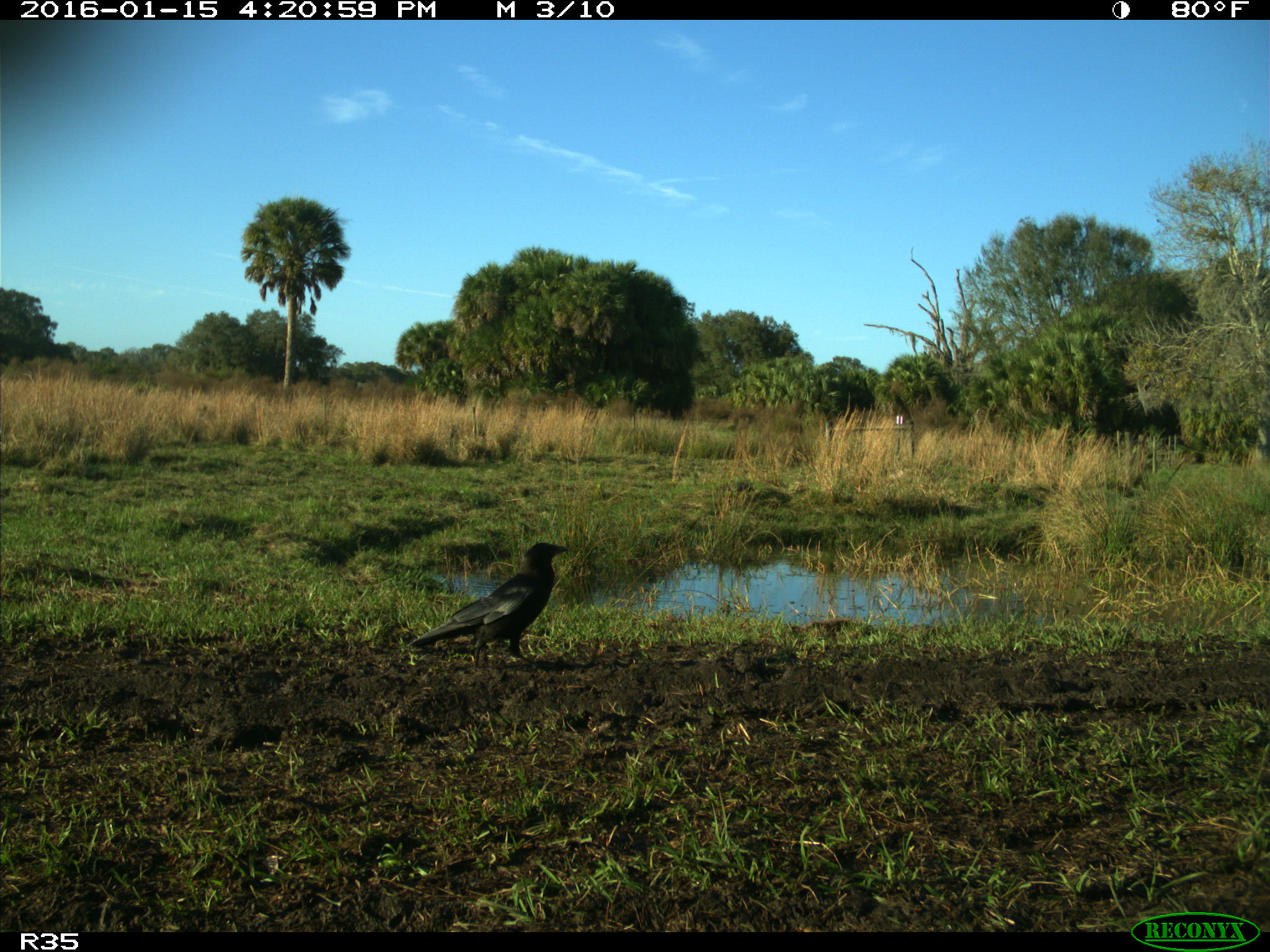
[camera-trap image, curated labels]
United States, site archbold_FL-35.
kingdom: Animalia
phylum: Chordata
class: Aves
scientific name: Aves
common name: birds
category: unidentified bird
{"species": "unidentified bird (birds) (Aves)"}